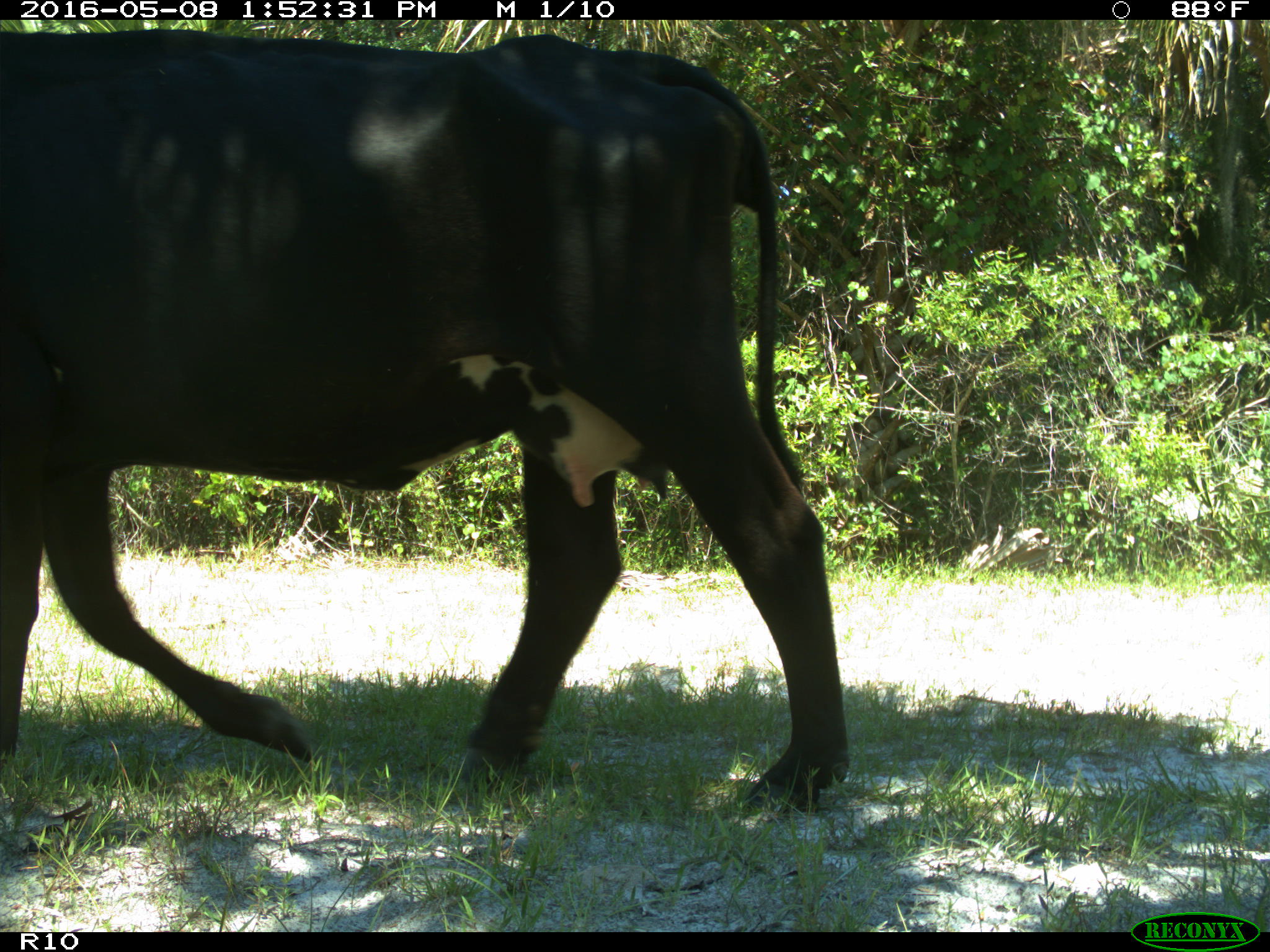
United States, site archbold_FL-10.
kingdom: Animalia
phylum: Chordata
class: Mammalia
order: Artiodactyla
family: Bovidae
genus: Bos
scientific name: Bos taurus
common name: domestic cow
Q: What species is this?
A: Bos taurus (domestic cow).